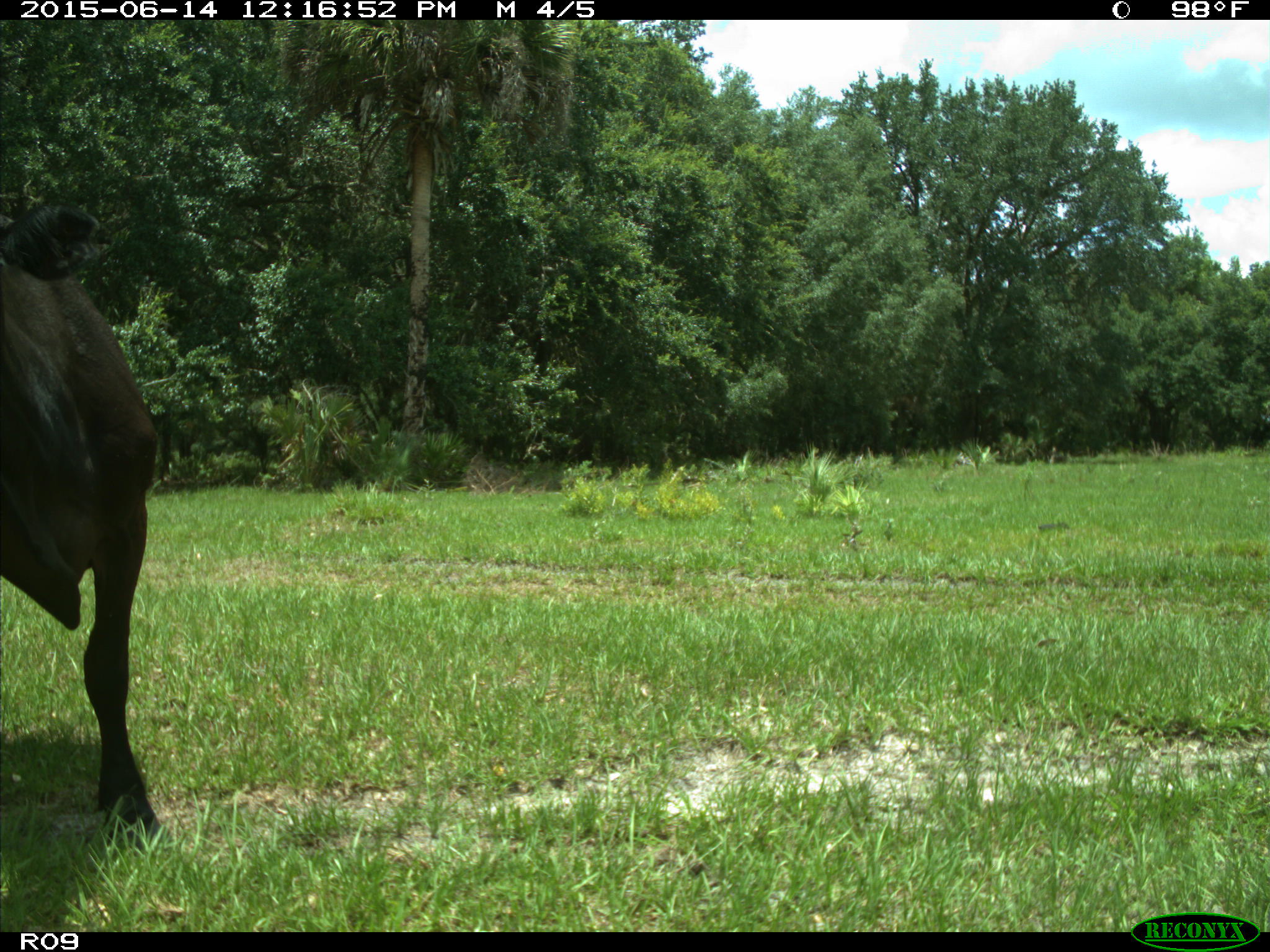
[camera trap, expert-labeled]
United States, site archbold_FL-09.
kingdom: Animalia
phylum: Chordata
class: Mammalia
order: Artiodactyla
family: Bovidae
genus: Bos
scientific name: Bos taurus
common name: domestic cow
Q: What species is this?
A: Bos taurus (domestic cow).